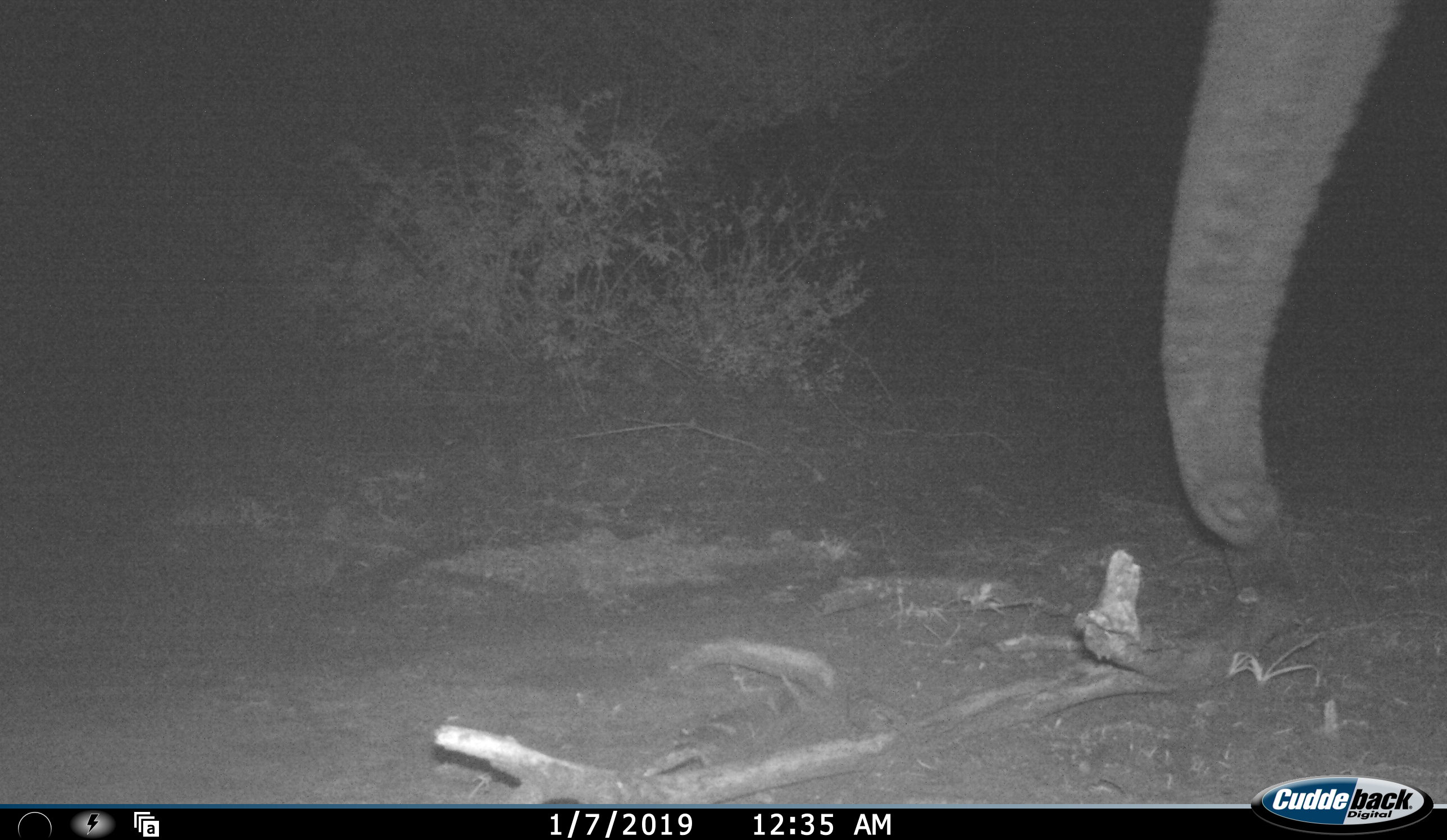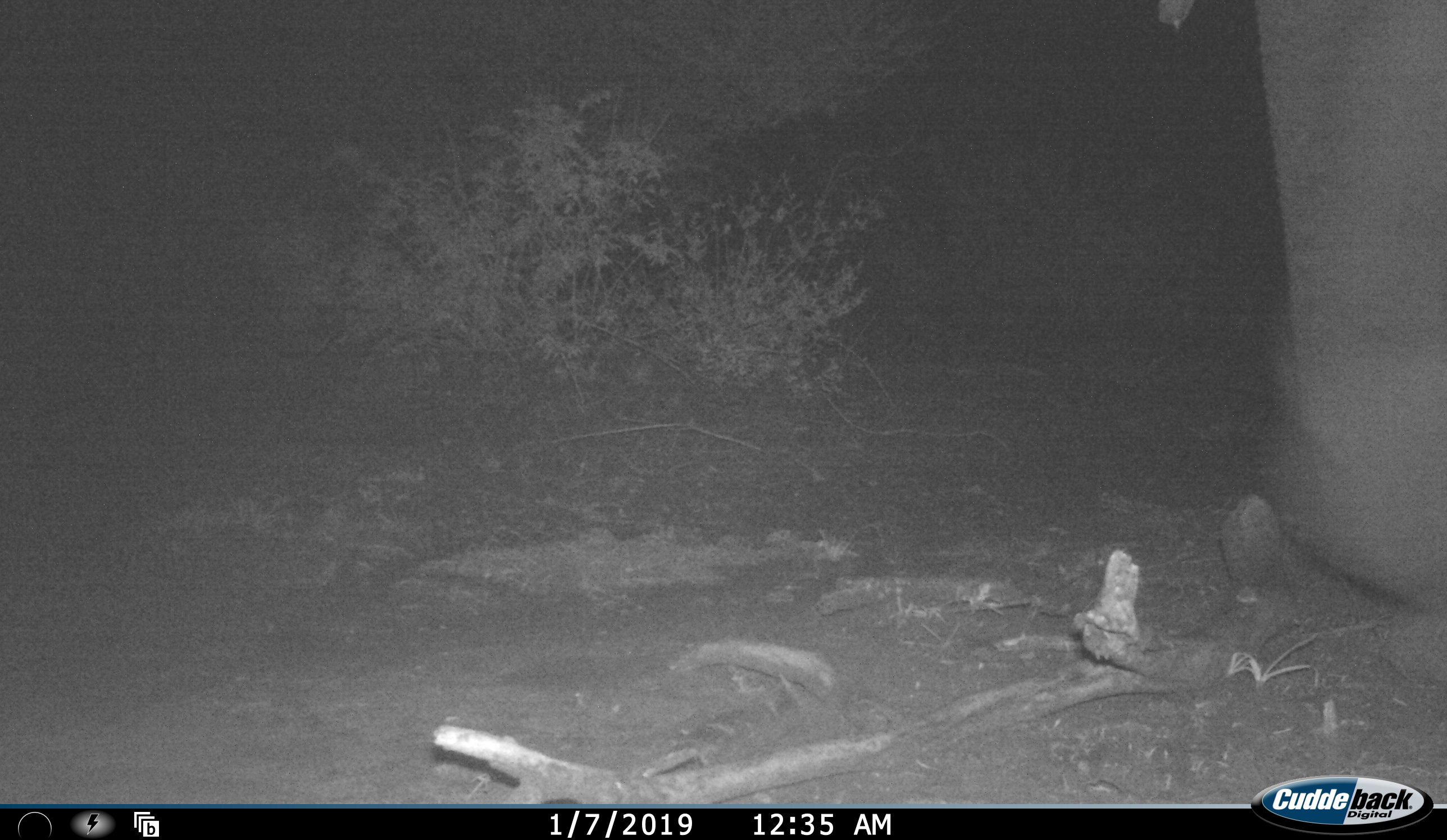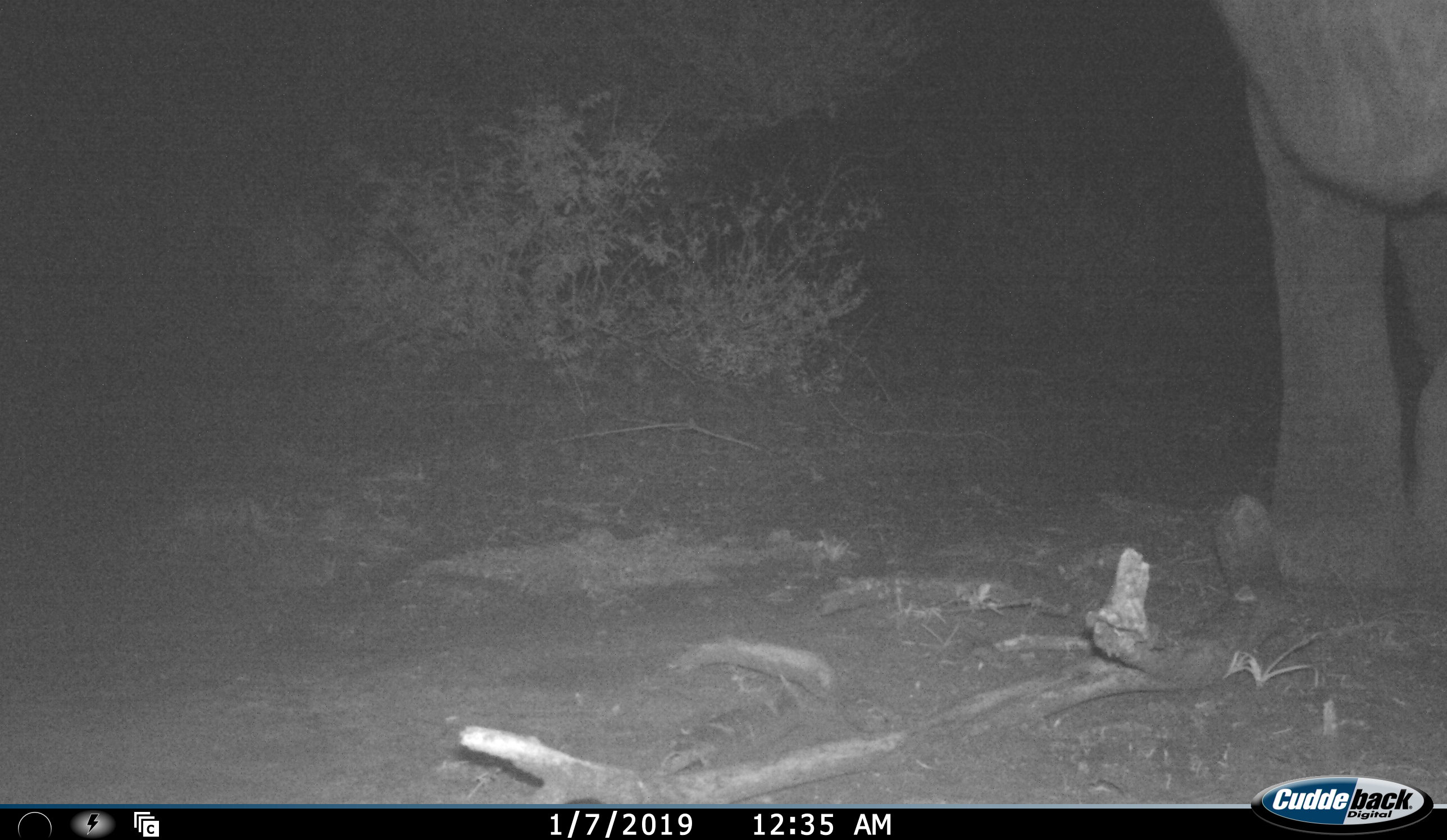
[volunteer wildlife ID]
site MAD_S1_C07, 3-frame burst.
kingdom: Animalia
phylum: Chordata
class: Mammalia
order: Proboscidea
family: Elephantidae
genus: Loxodonta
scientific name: Loxodonta africana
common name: african bush elephant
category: elephant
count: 1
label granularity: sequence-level